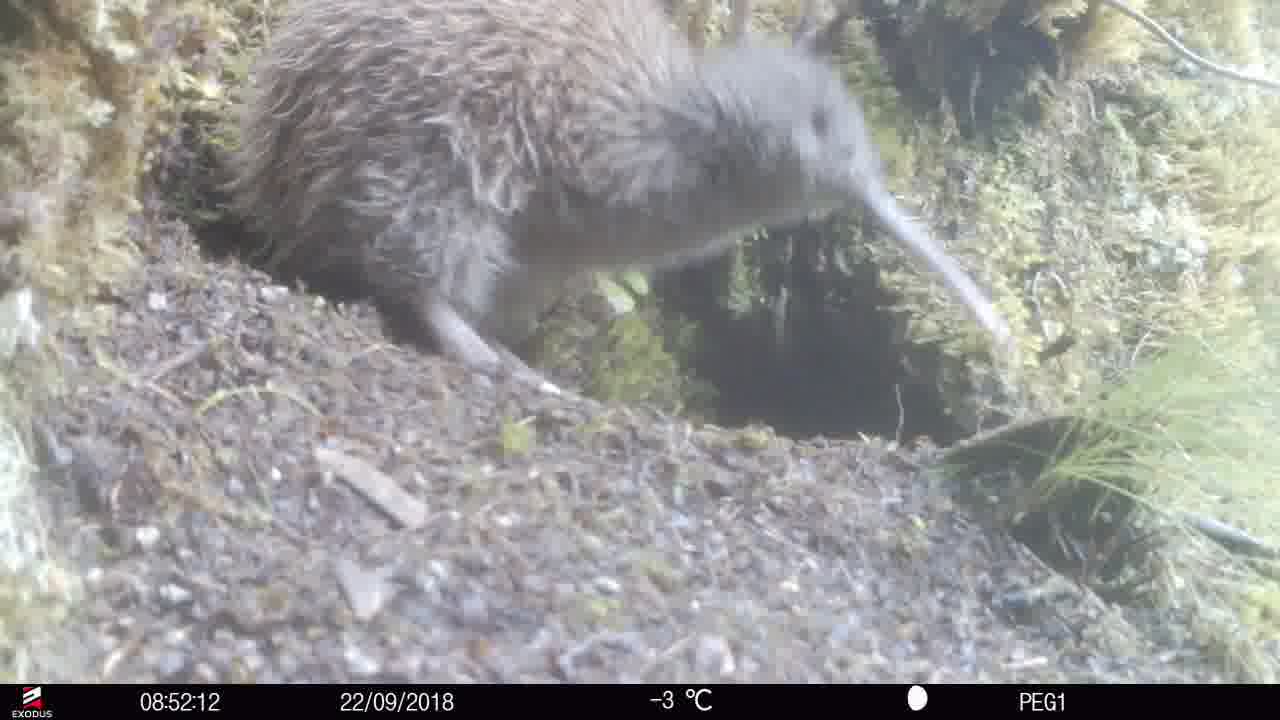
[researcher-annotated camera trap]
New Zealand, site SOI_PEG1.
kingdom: Animalia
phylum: Chordata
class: Aves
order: Apterygiformes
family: Apterygidae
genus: Apteryx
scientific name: Apteryx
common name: kiwi